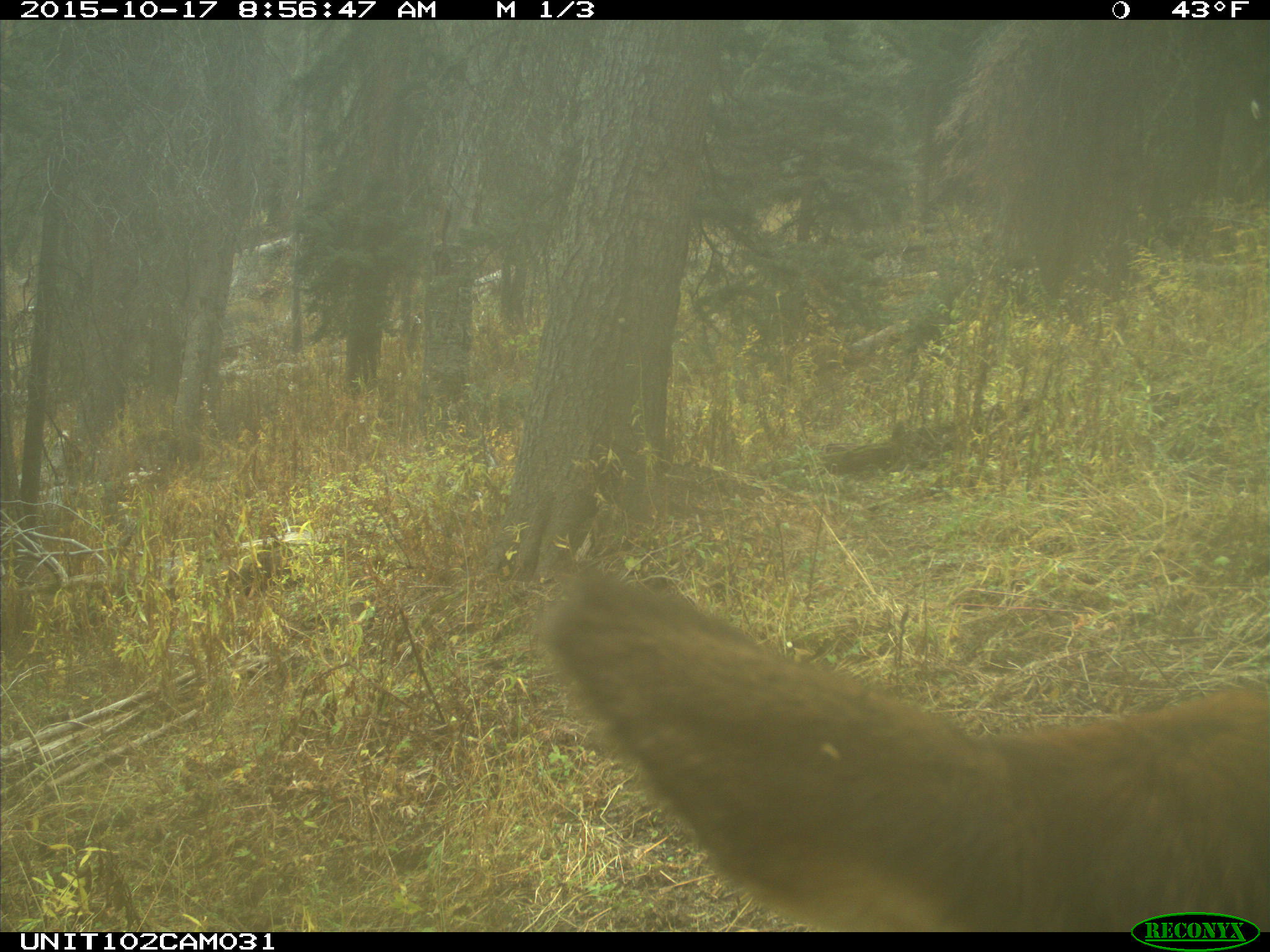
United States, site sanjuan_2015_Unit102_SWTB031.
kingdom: Animalia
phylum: Chordata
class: Mammalia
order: Artiodactyla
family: Cervidae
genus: Cervus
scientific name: Cervus elaphus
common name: red deer